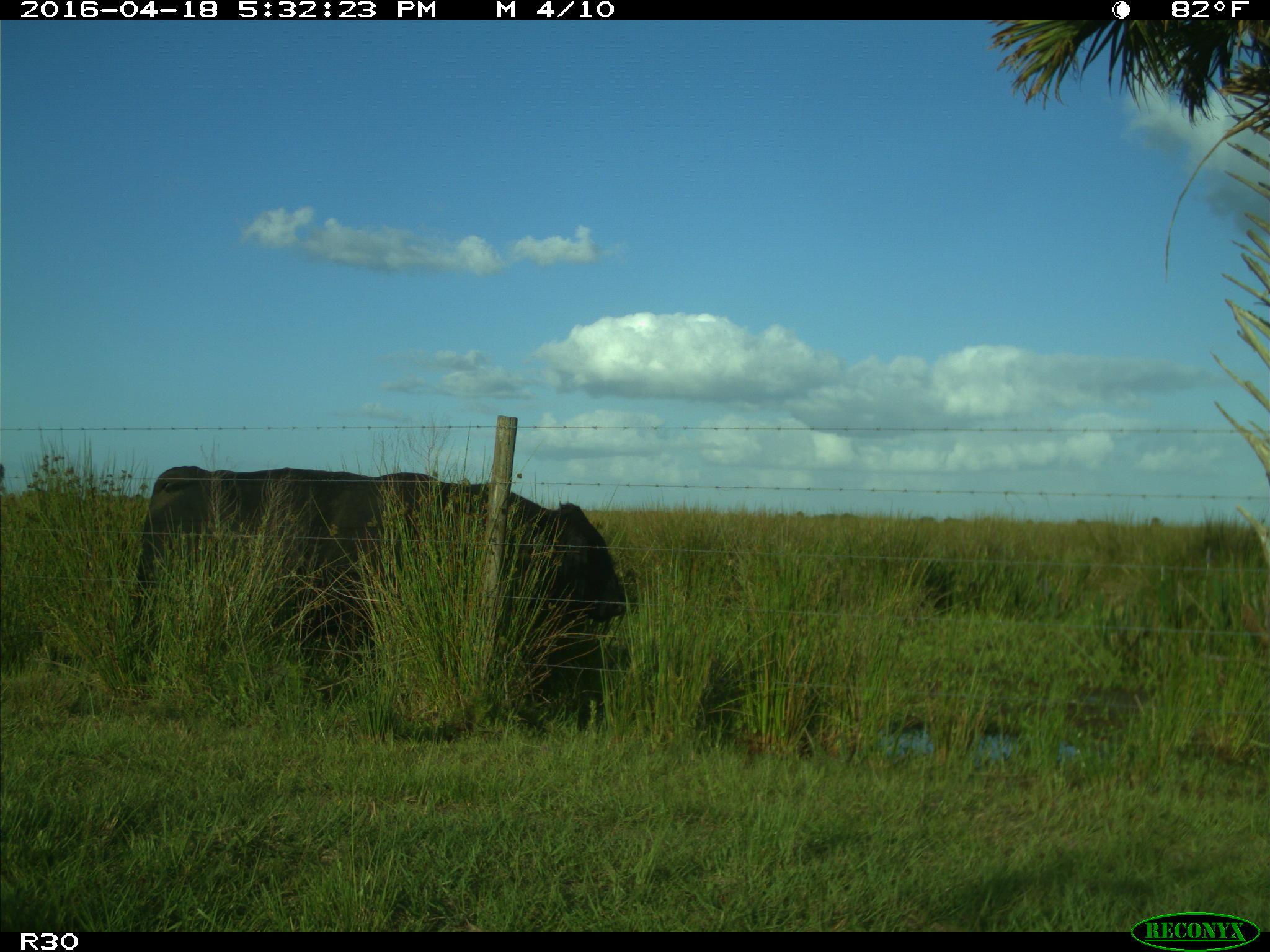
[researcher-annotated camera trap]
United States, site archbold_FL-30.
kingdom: Animalia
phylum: Chordata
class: Mammalia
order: Artiodactyla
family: Bovidae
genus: Bos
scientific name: Bos taurus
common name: domestic cow